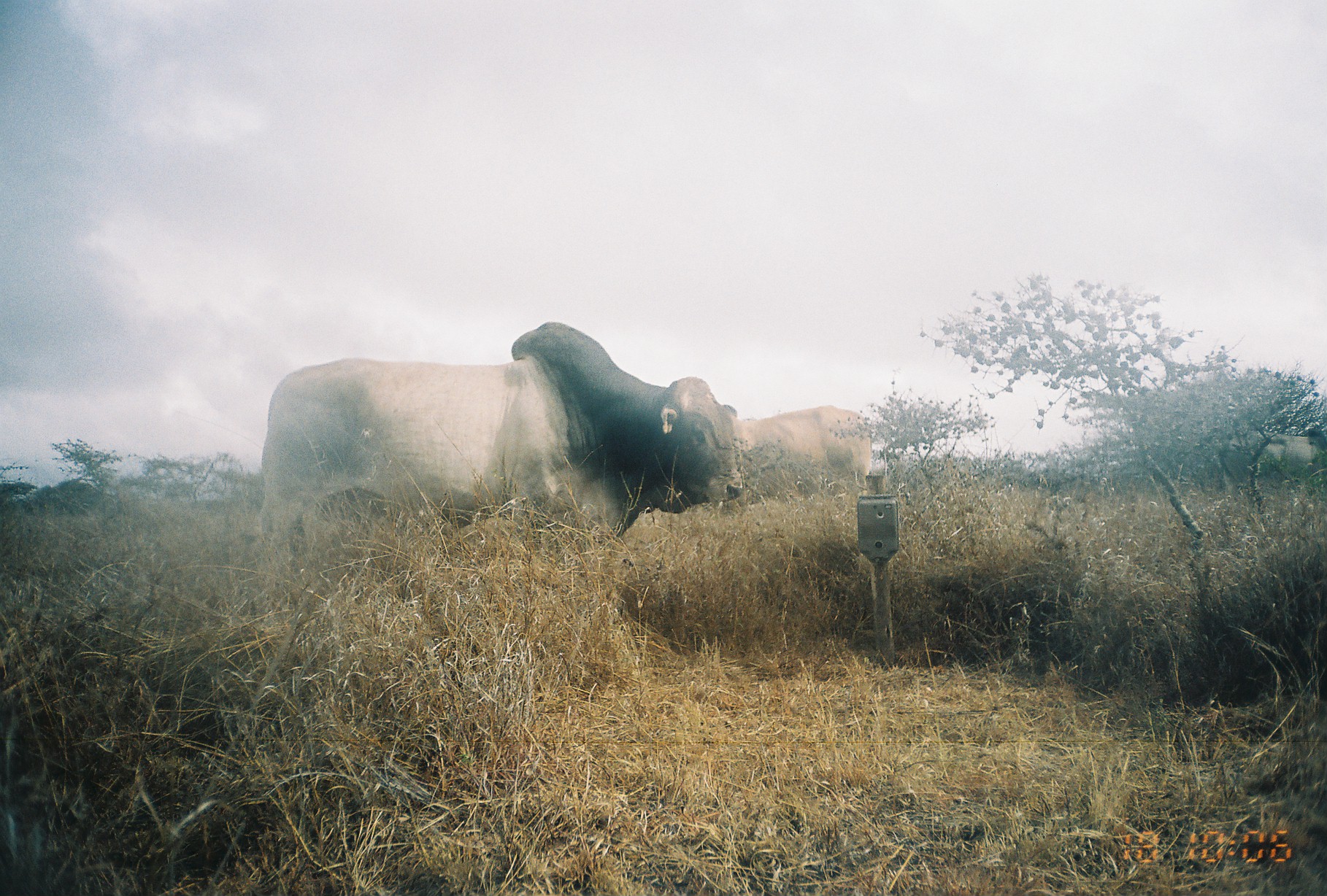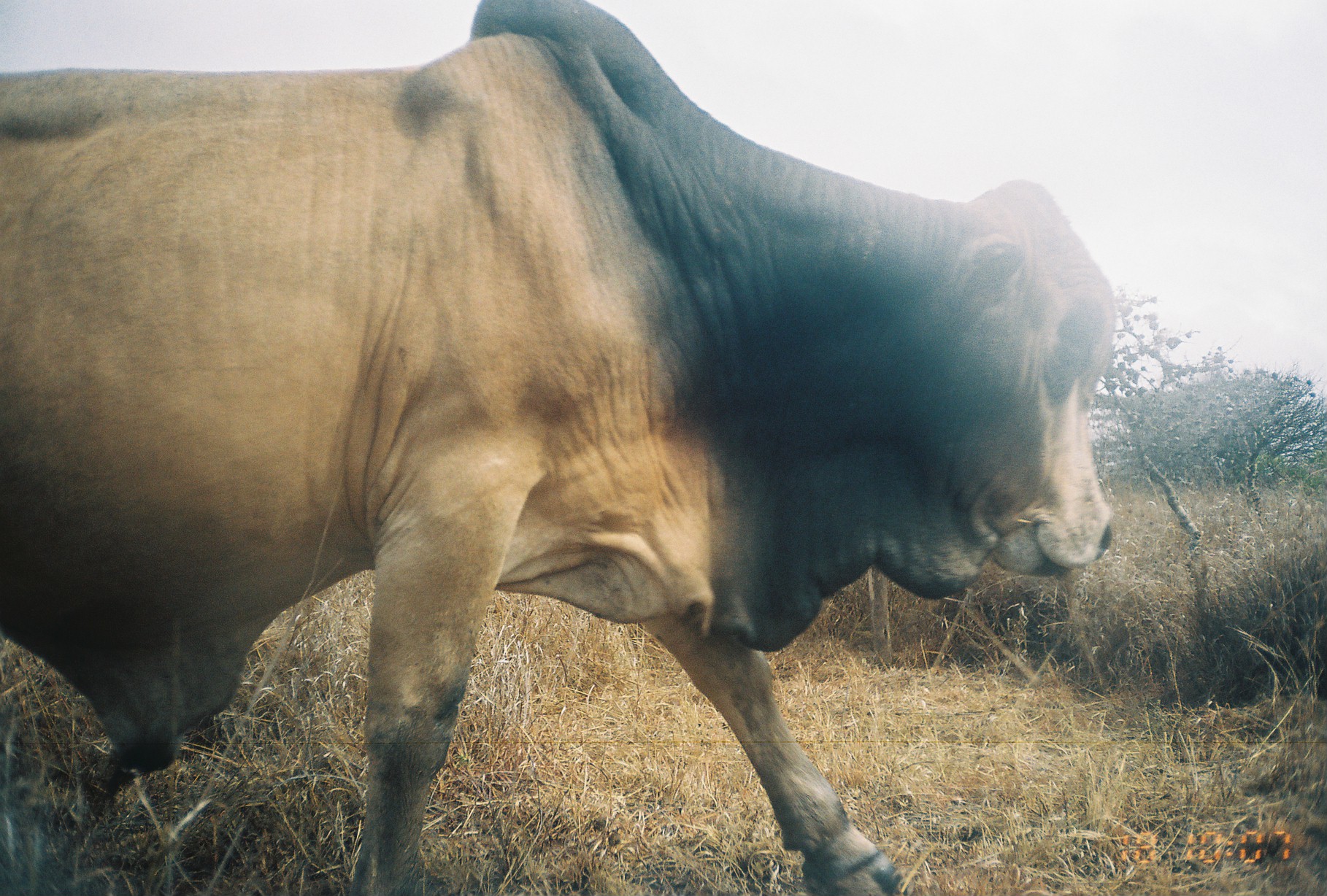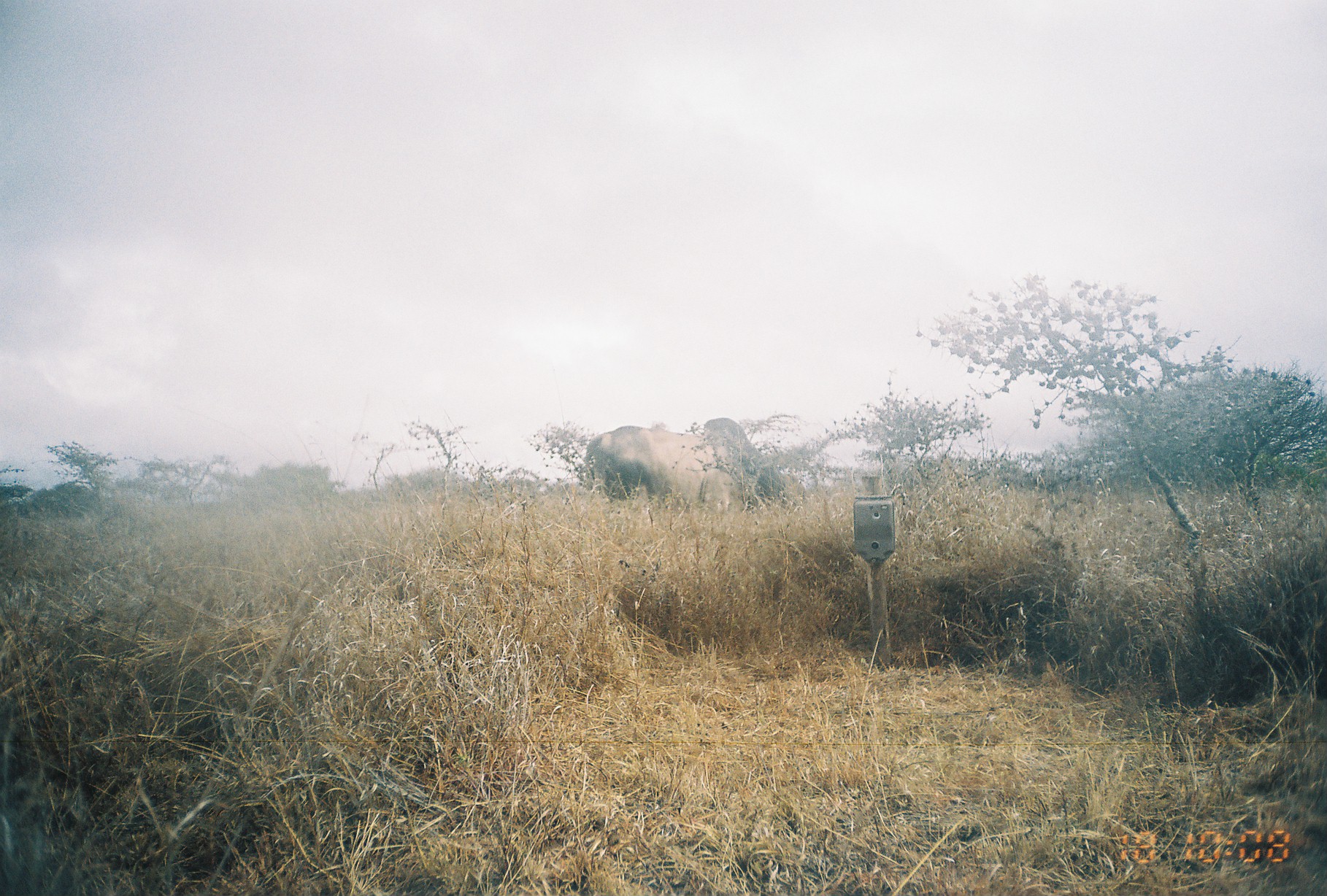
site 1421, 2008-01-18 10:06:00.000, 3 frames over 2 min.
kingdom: Animalia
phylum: Chordata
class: Mammalia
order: Artiodactyla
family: Bovidae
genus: Bos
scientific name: Bos taurus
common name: domestic cattle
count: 3